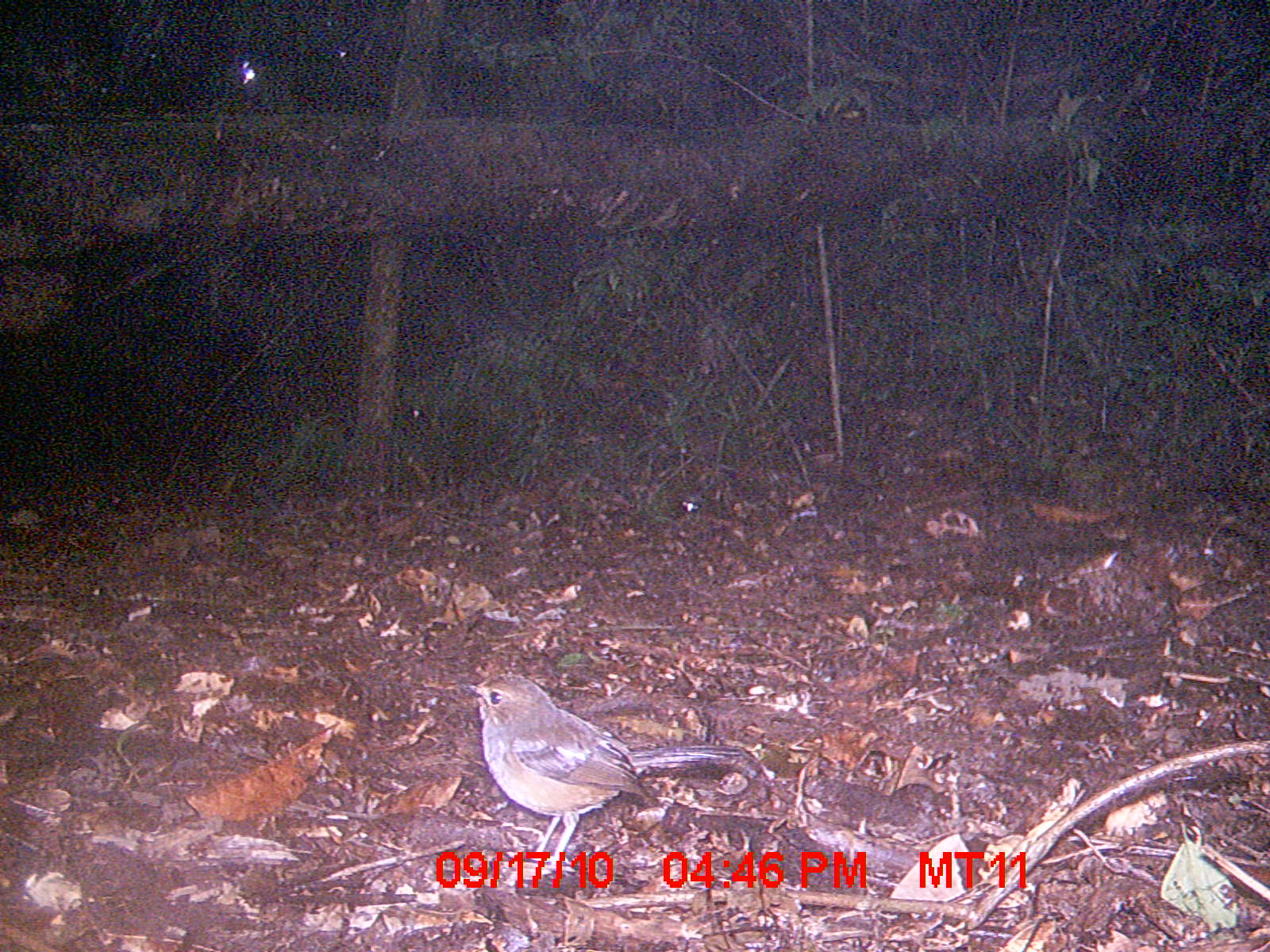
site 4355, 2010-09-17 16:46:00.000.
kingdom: Animalia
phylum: Chordata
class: Aves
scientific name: Aves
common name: bird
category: unknown bird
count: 1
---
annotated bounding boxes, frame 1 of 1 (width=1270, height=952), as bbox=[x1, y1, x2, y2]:
unknown bird: bbox=[462, 675, 744, 870]